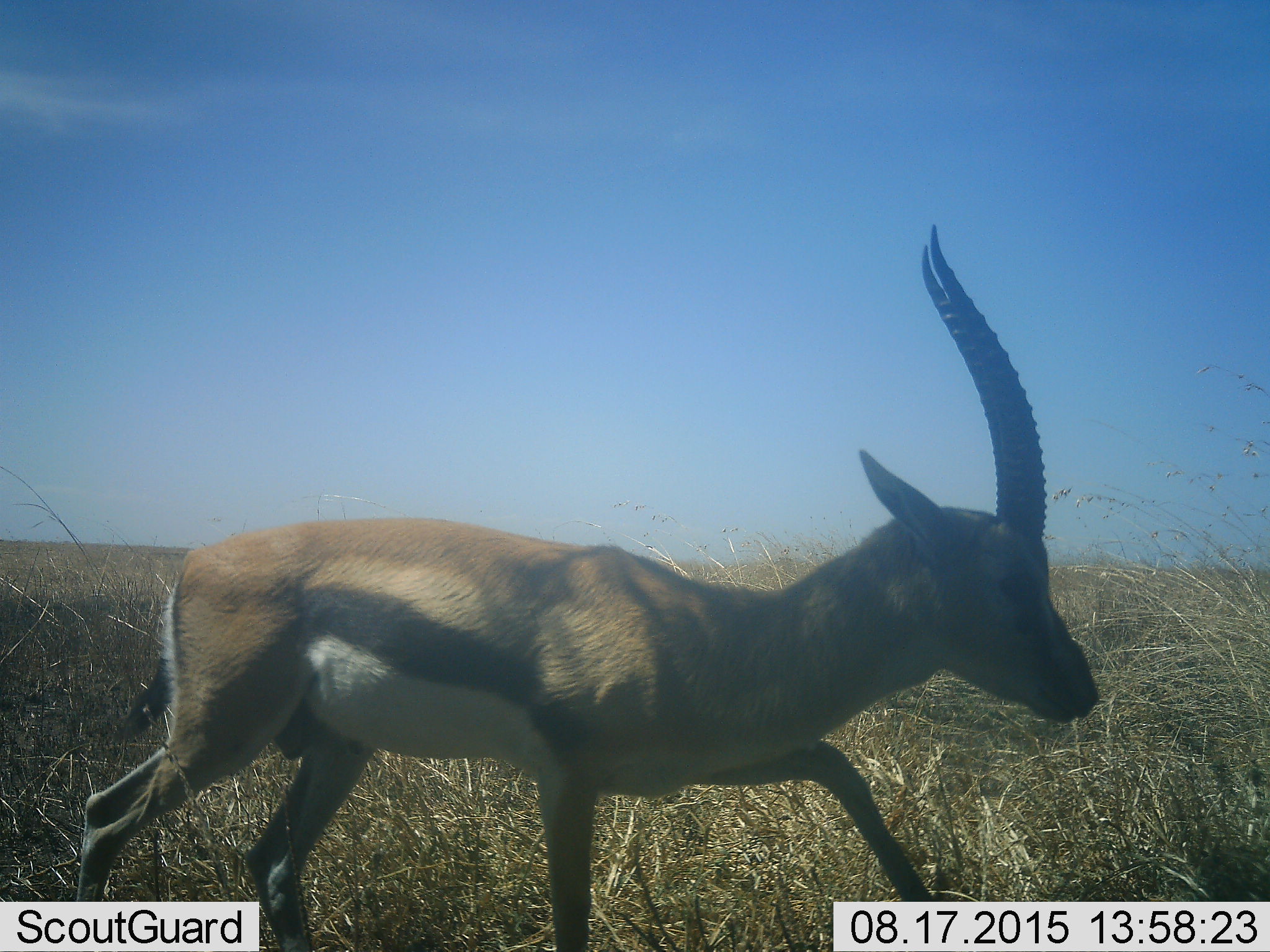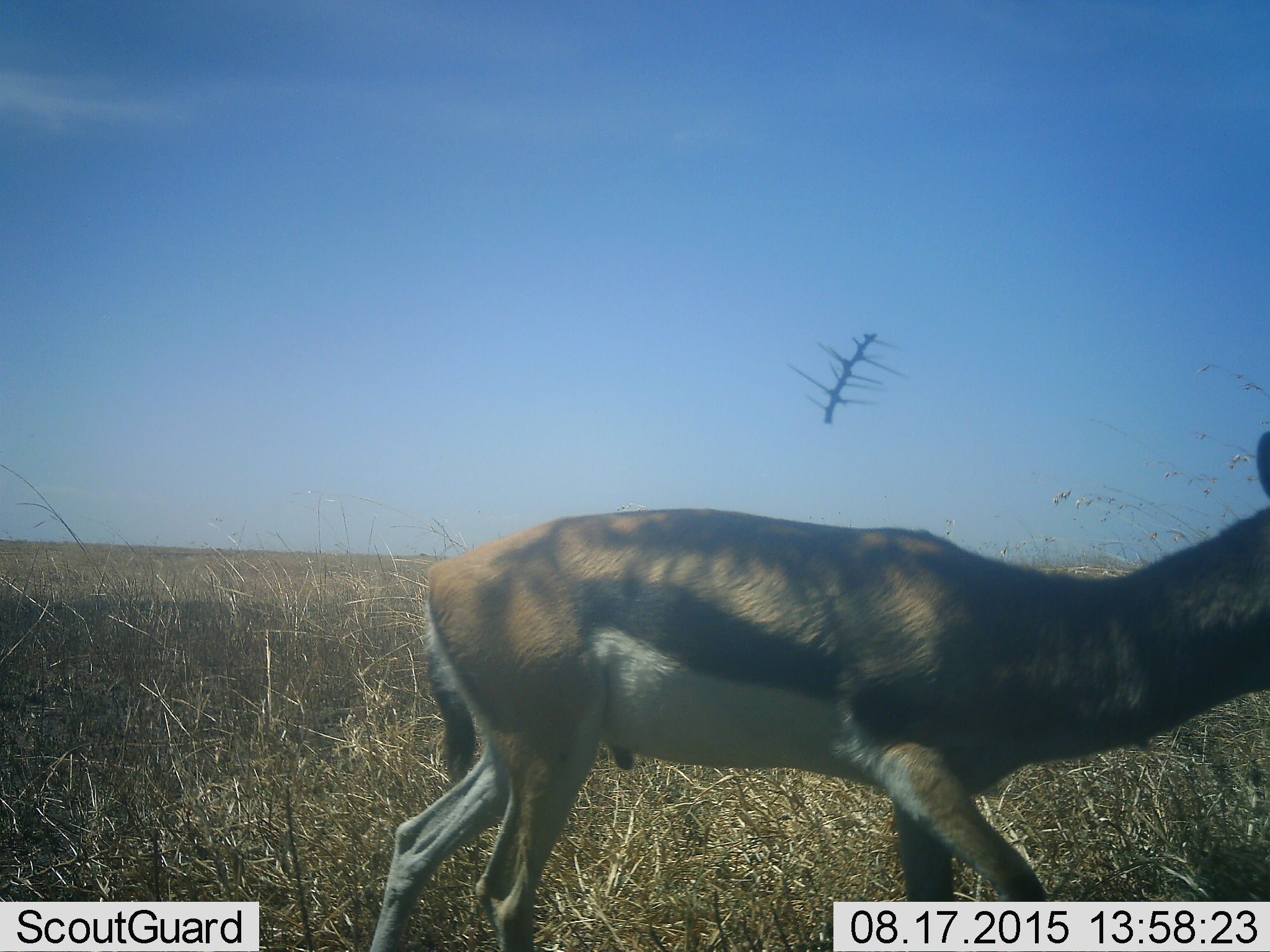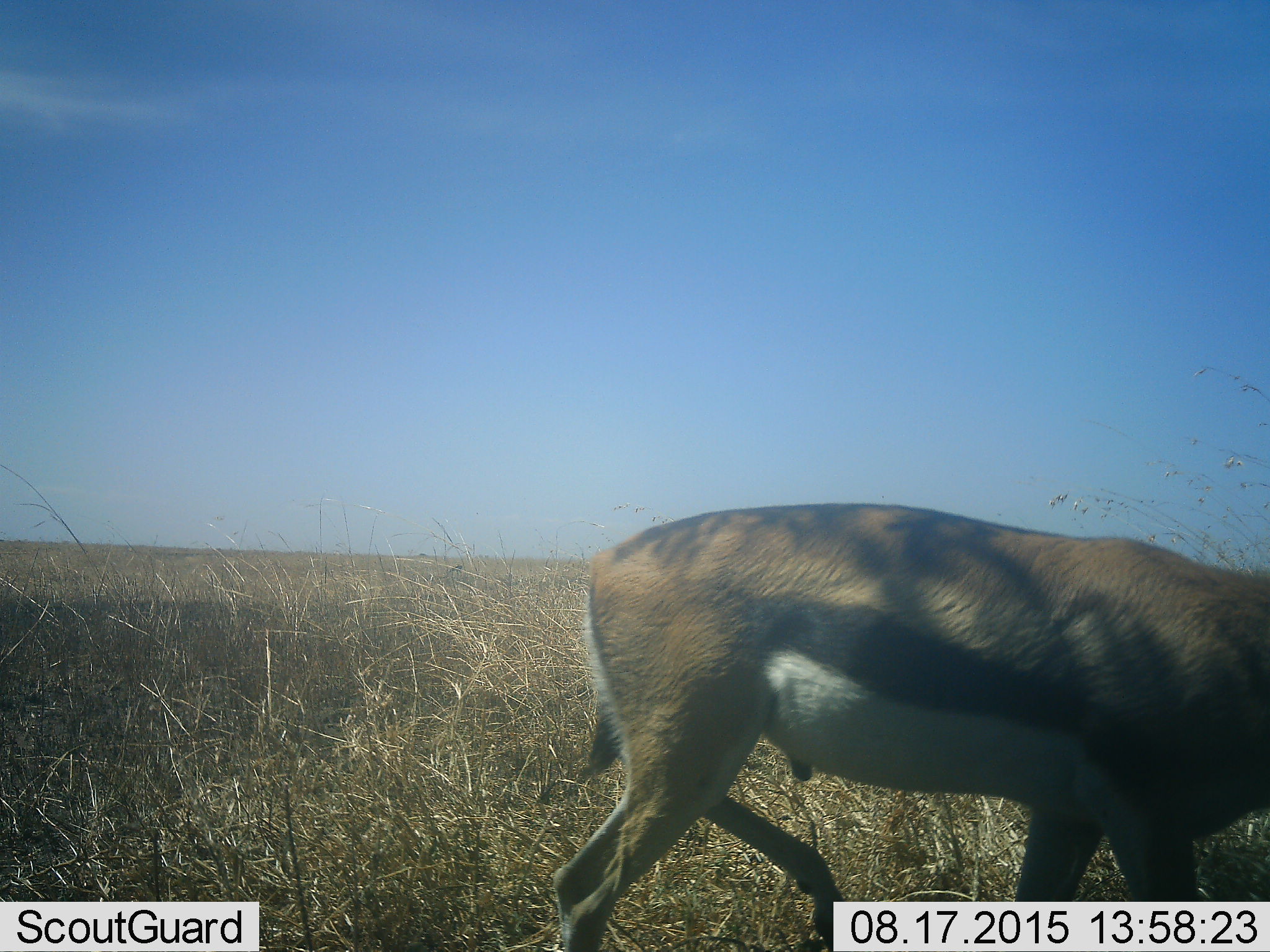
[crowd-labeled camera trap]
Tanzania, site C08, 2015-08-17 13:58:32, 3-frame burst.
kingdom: Animalia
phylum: Chordata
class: Mammalia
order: Artiodactyla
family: Bovidae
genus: Eudorcas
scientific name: Eudorcas thomsonii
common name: thomson's gazelle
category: gazellethomsons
Gazellethomsons (thomson's gazelle) (Eudorcas thomsonii), count 1. Behavior (volunteer vote fractions): standing 7%, resting 0%, moving 100%, interacting 0%. Young present (vote fraction): 0%. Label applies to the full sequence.